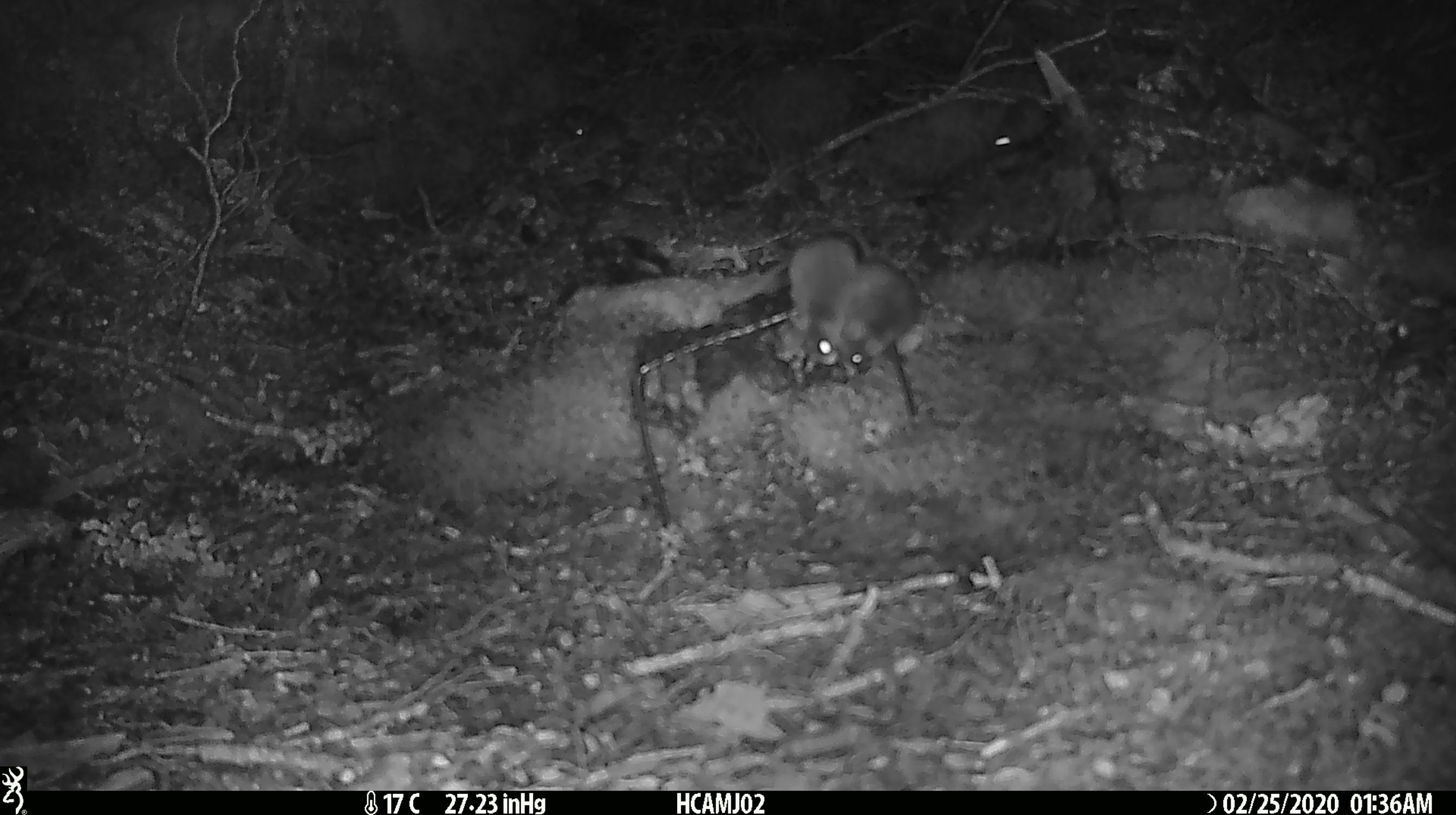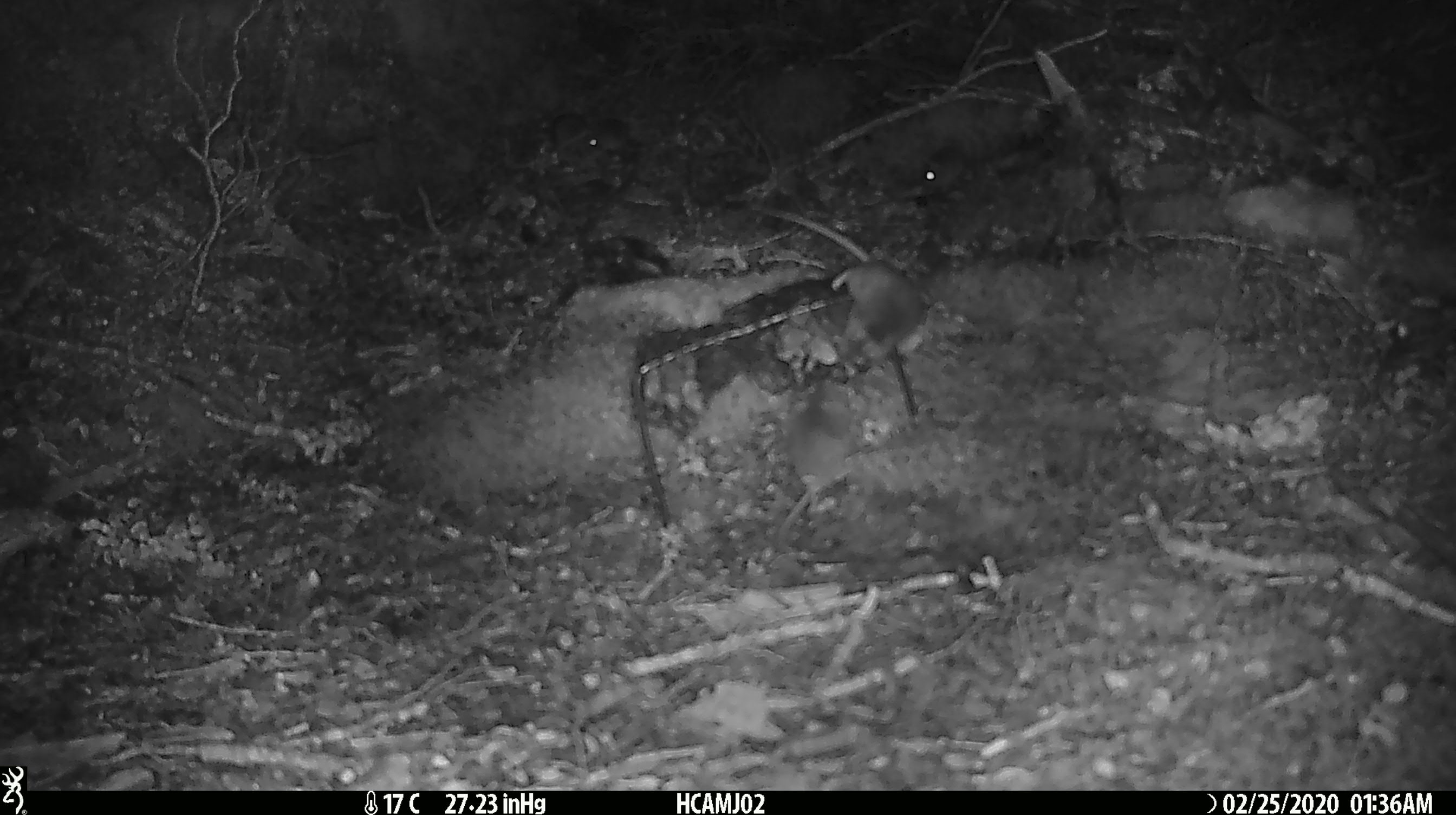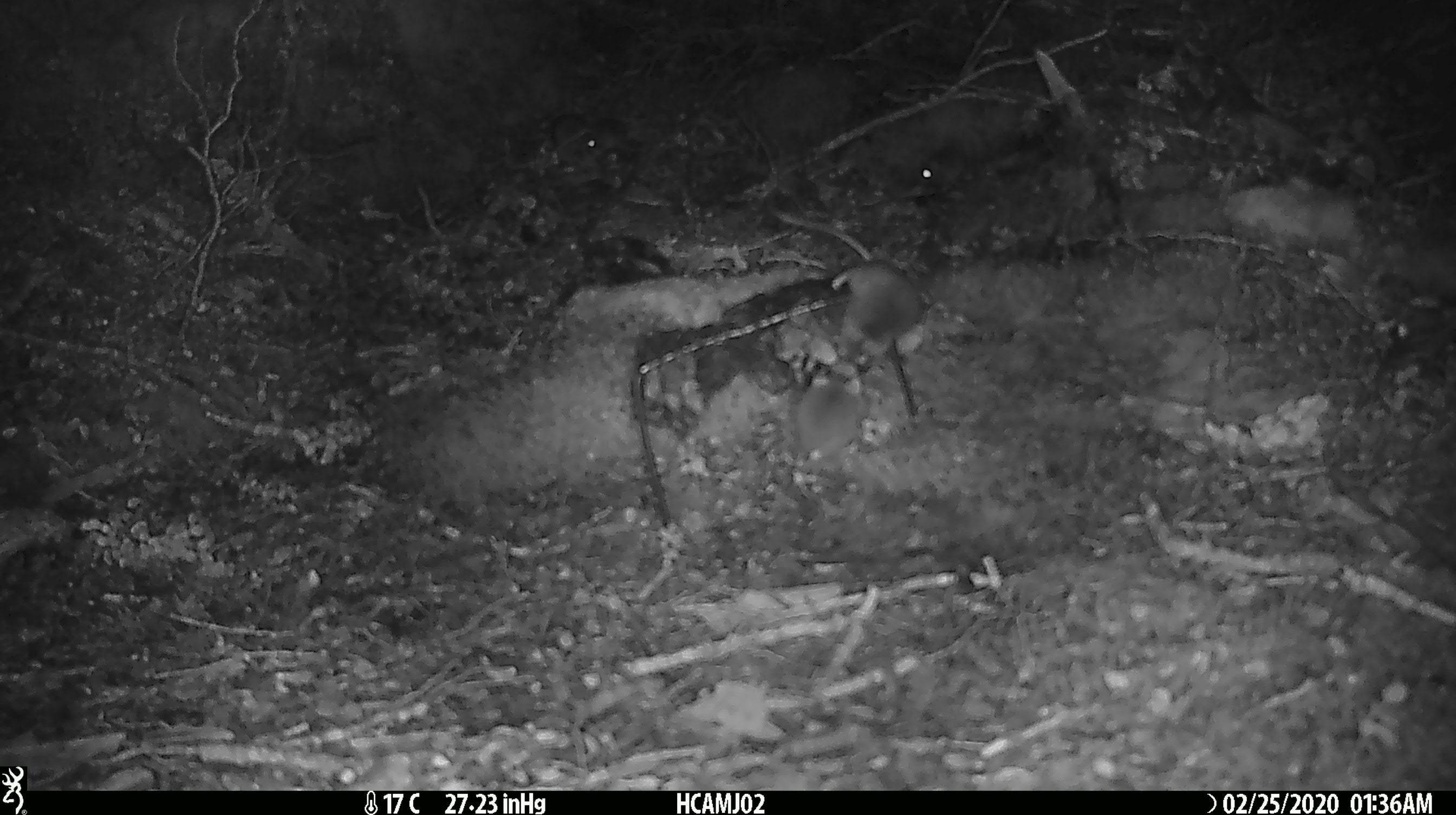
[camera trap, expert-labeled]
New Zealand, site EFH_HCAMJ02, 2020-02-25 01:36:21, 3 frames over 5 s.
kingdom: Animalia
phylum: Chordata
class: Mammalia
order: Rodentia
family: Muridae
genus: Mus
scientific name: Mus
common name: mouse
Mouse (Mus).